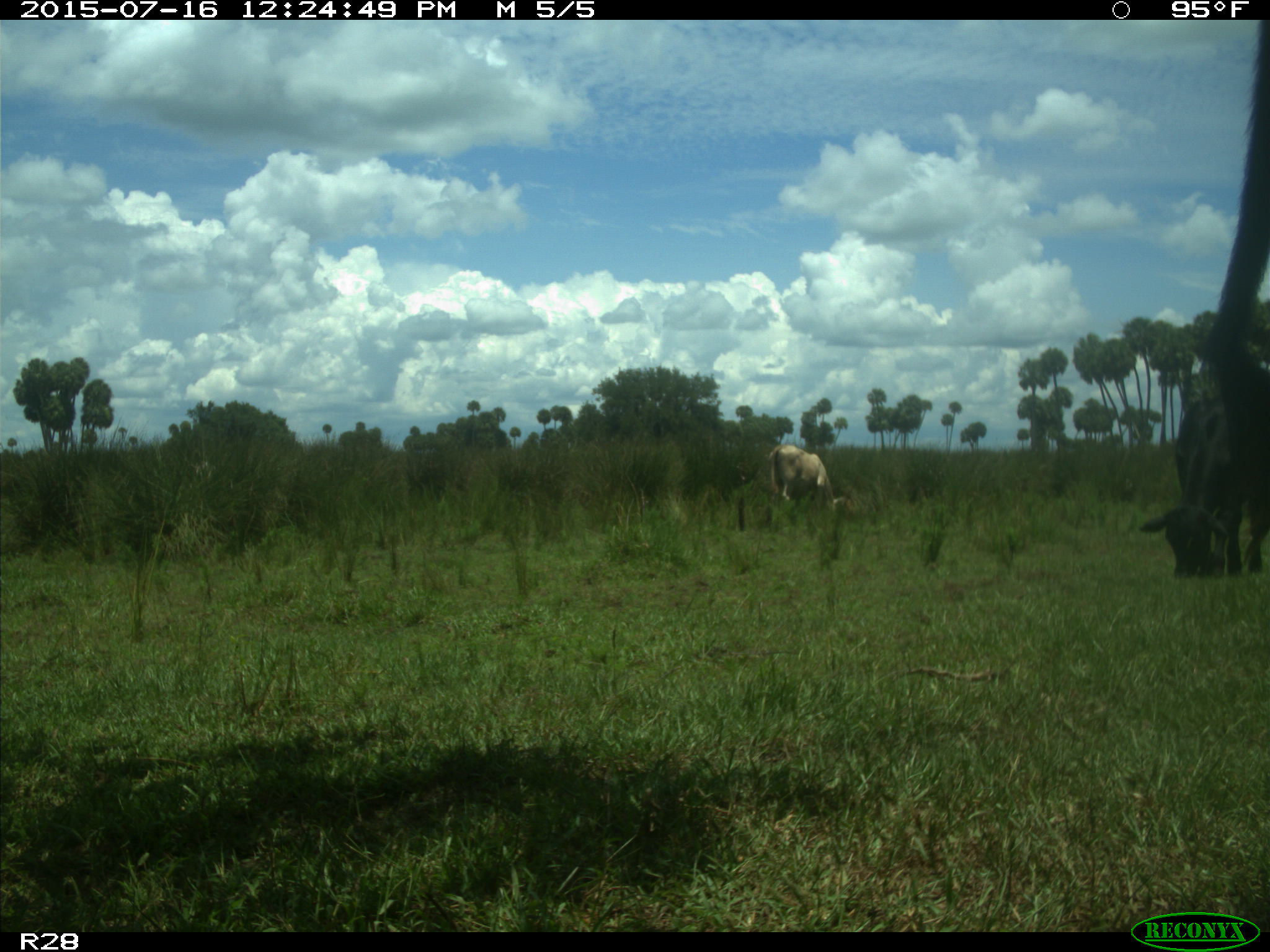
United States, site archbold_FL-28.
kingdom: Animalia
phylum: Chordata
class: Mammalia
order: Artiodactyla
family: Bovidae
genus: Bos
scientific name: Bos taurus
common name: domestic cow